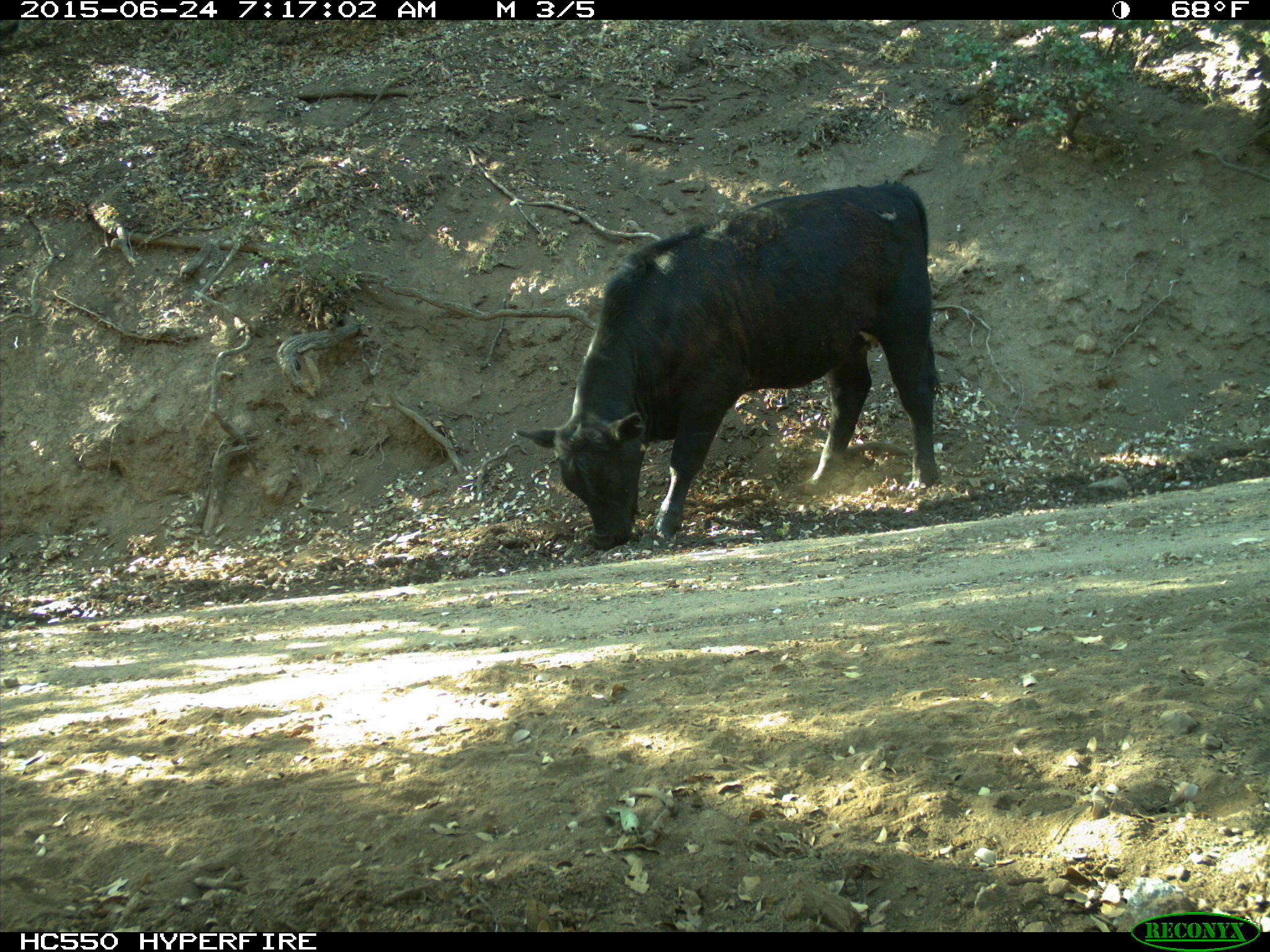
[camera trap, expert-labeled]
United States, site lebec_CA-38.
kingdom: Animalia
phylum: Chordata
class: Mammalia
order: Artiodactyla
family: Bovidae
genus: Bos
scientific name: Bos taurus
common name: domestic cow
Bos taurus (domestic cow).